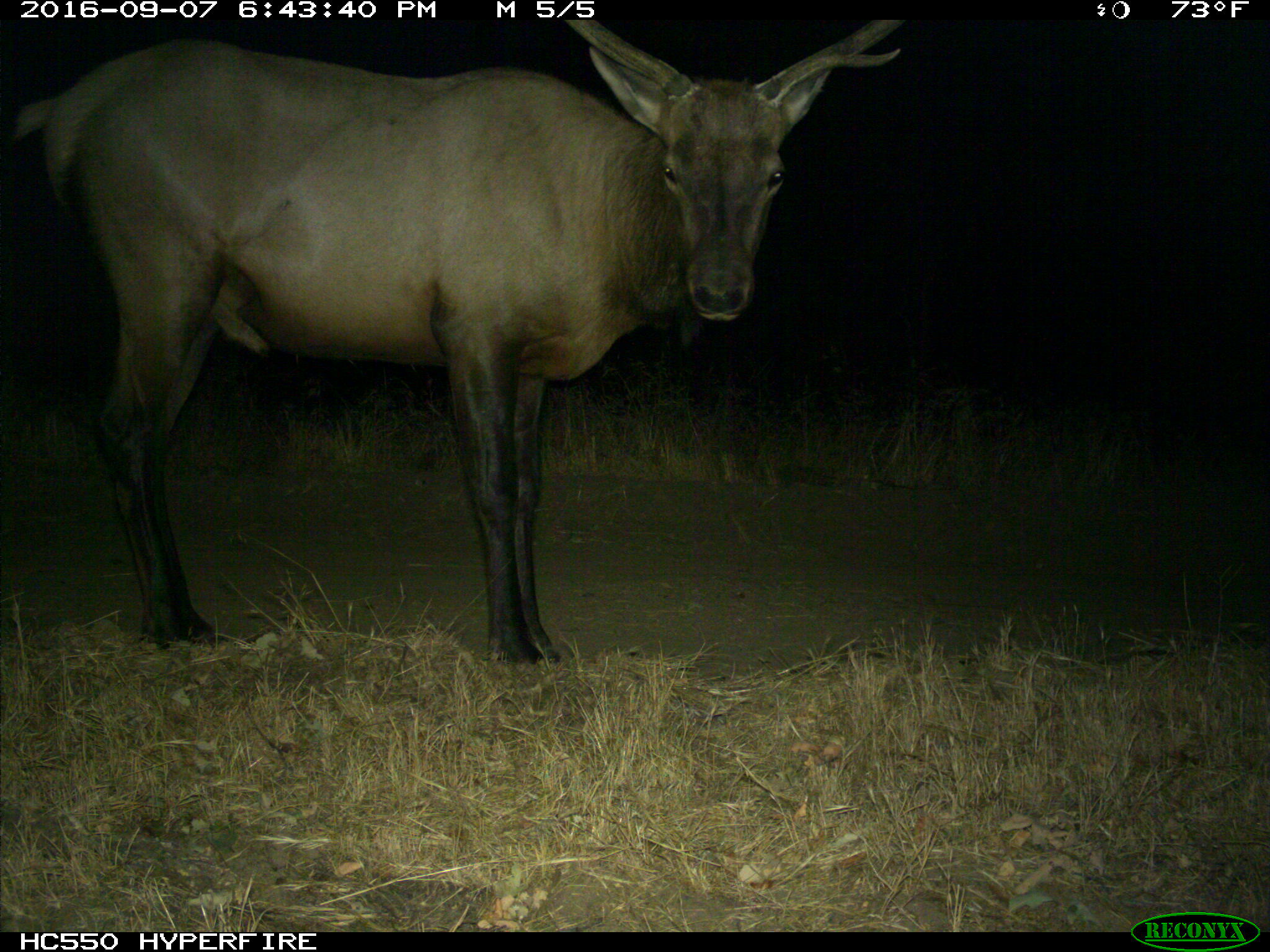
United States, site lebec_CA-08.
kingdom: Animalia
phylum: Chordata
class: Mammalia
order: Artiodactyla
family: Cervidae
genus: Cervus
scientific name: Cervus canadensis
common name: elk